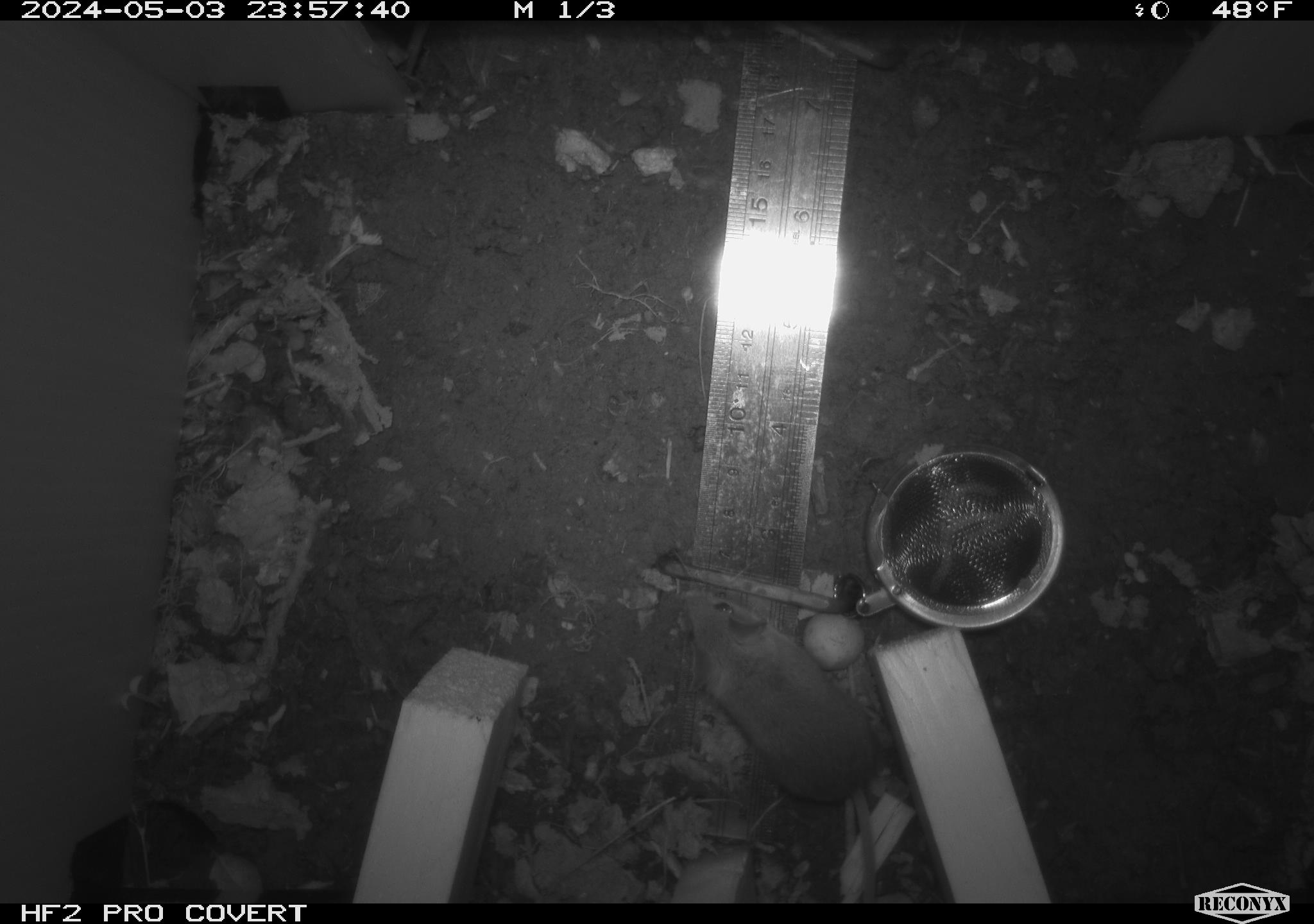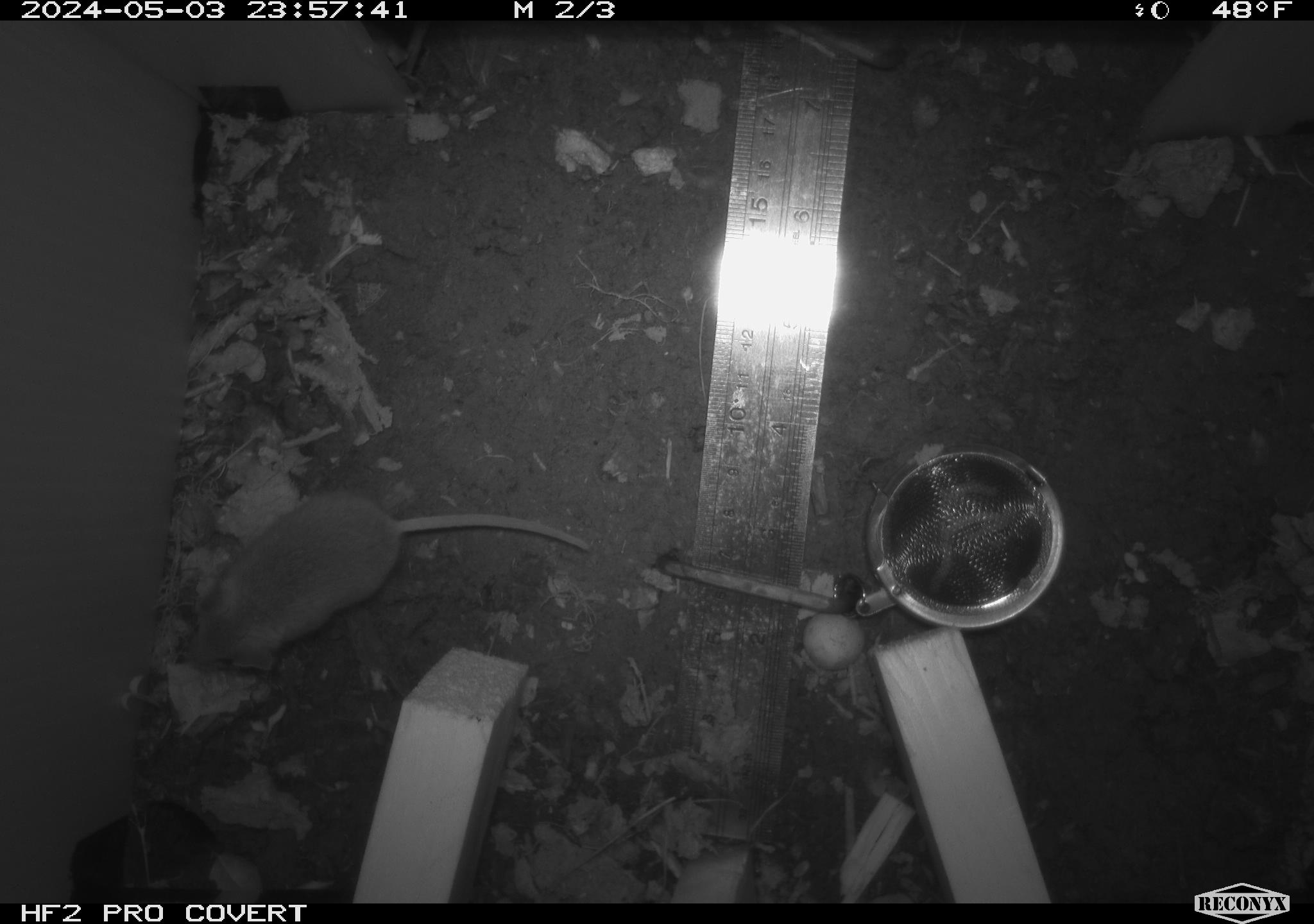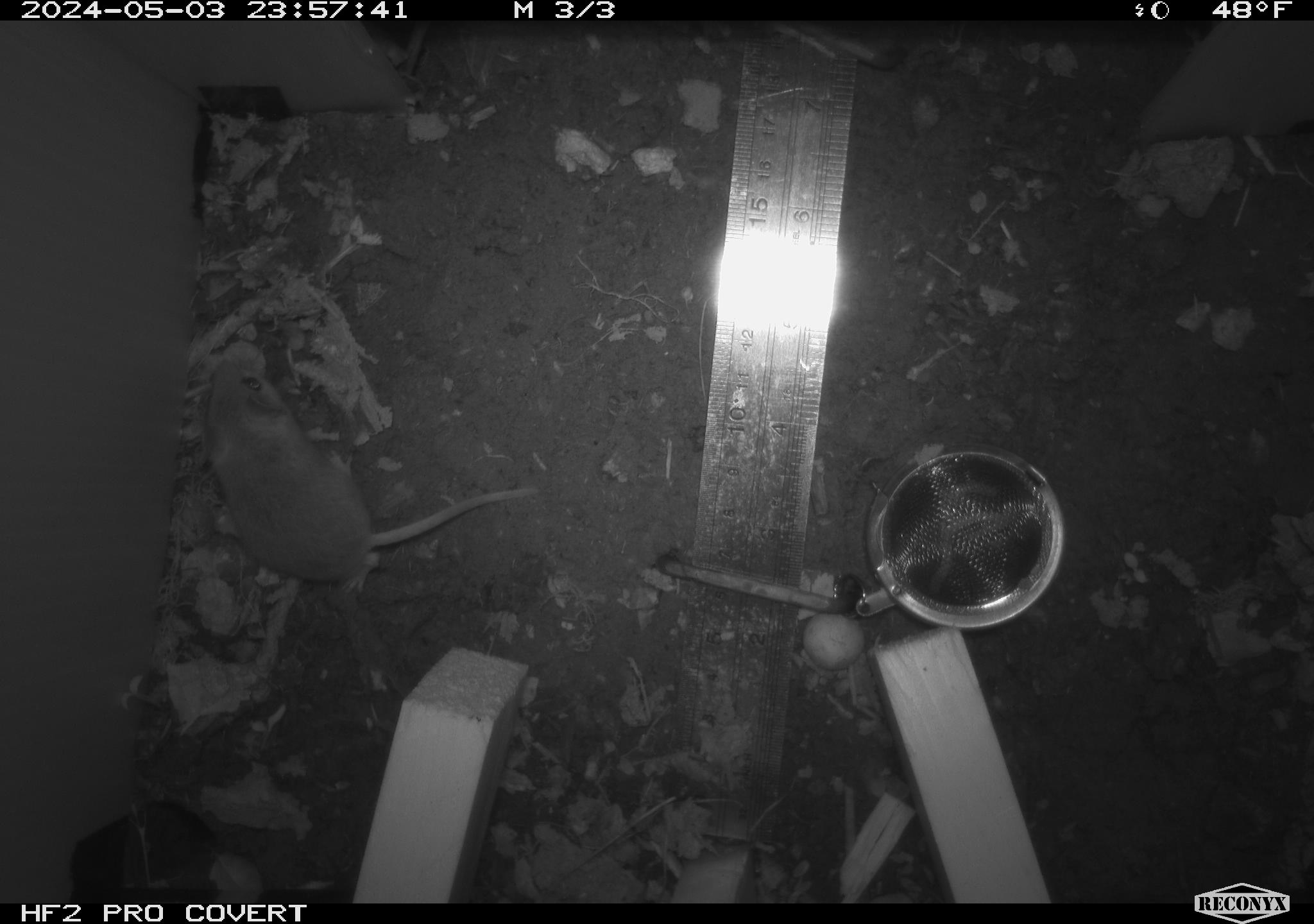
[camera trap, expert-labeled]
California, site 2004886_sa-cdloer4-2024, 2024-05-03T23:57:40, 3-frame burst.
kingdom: Animalia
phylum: Chordata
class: Mammalia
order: Rodentia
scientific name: Rodentia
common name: mouse species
Mouse species (Rodentia).